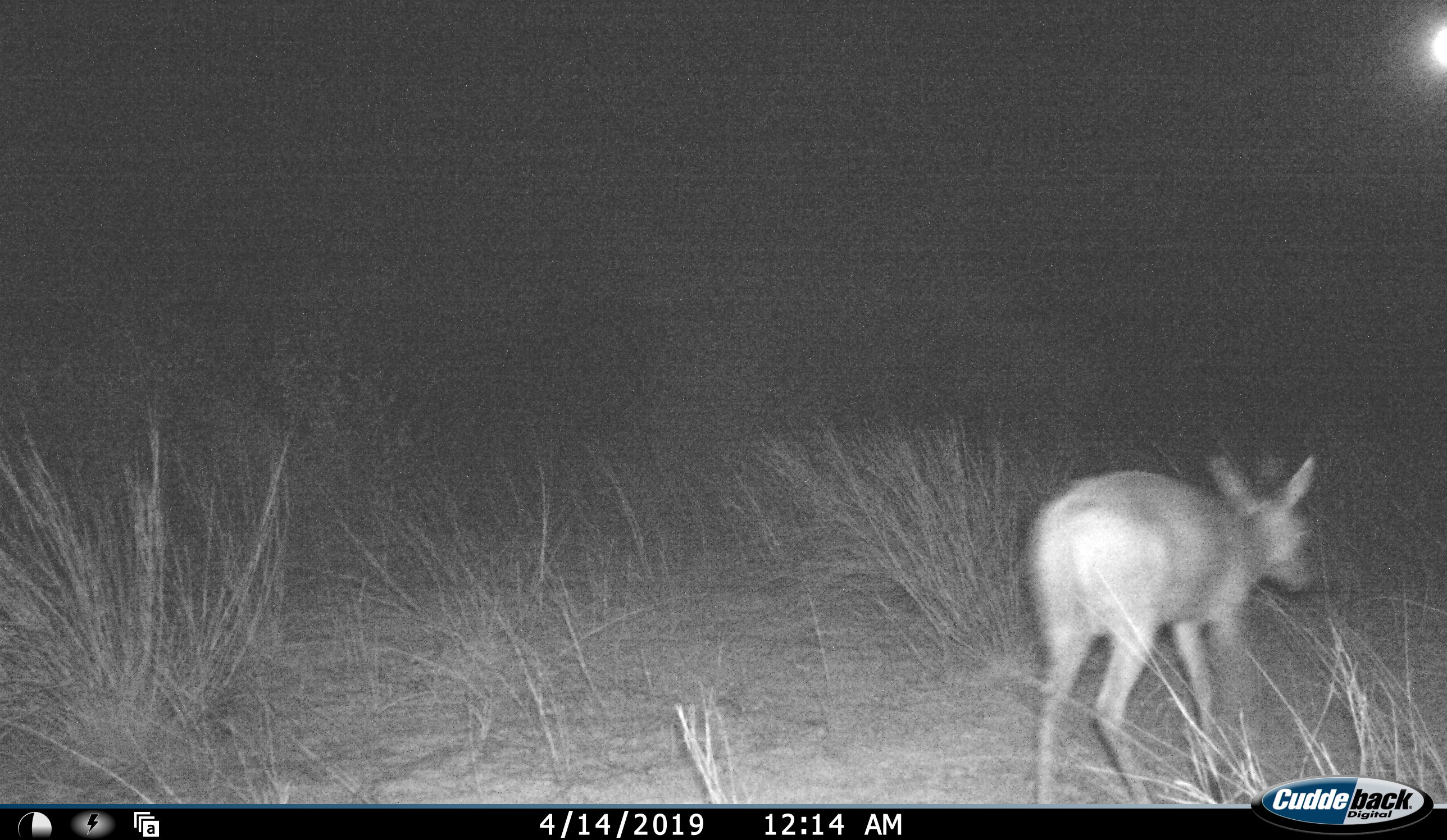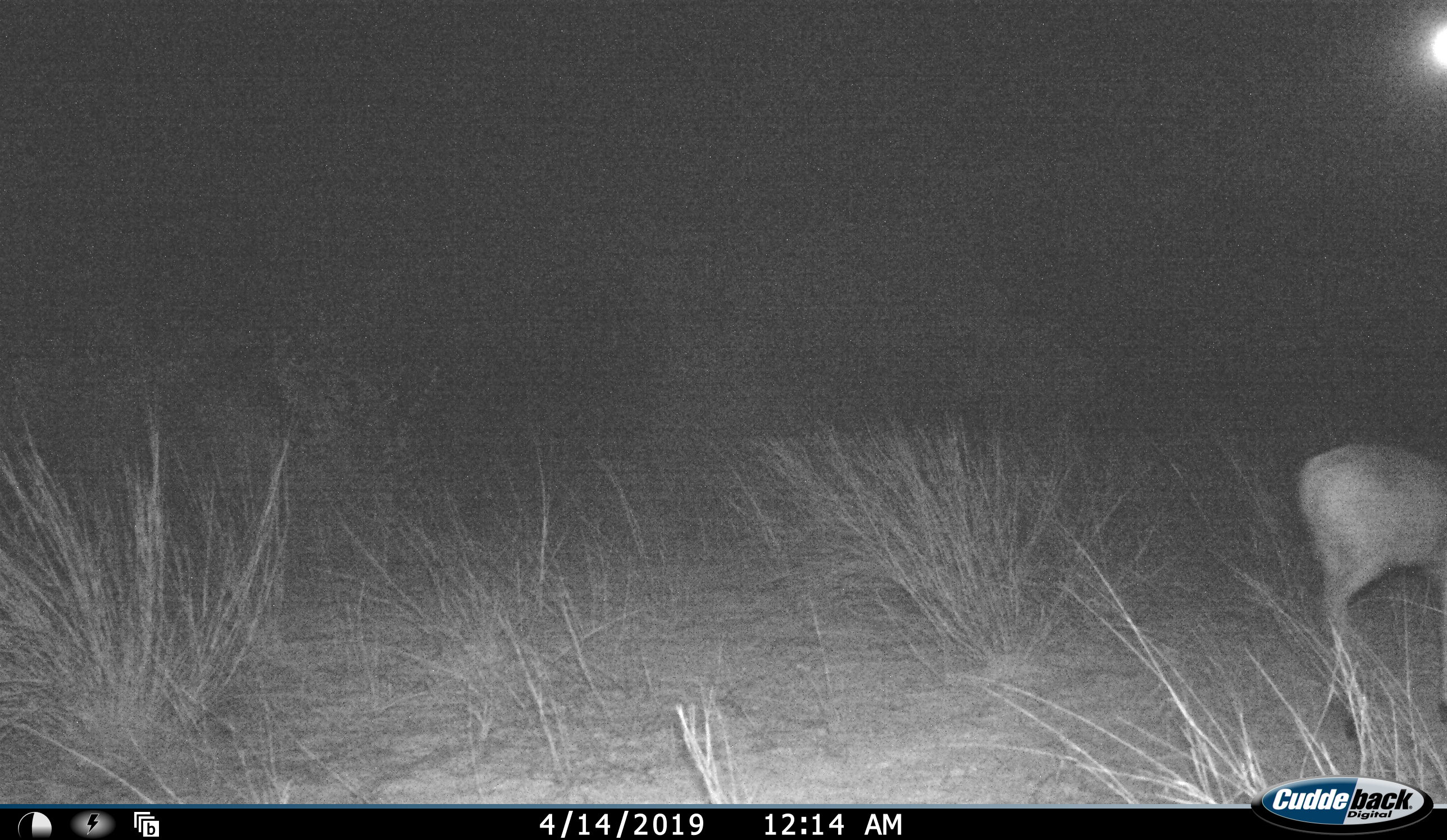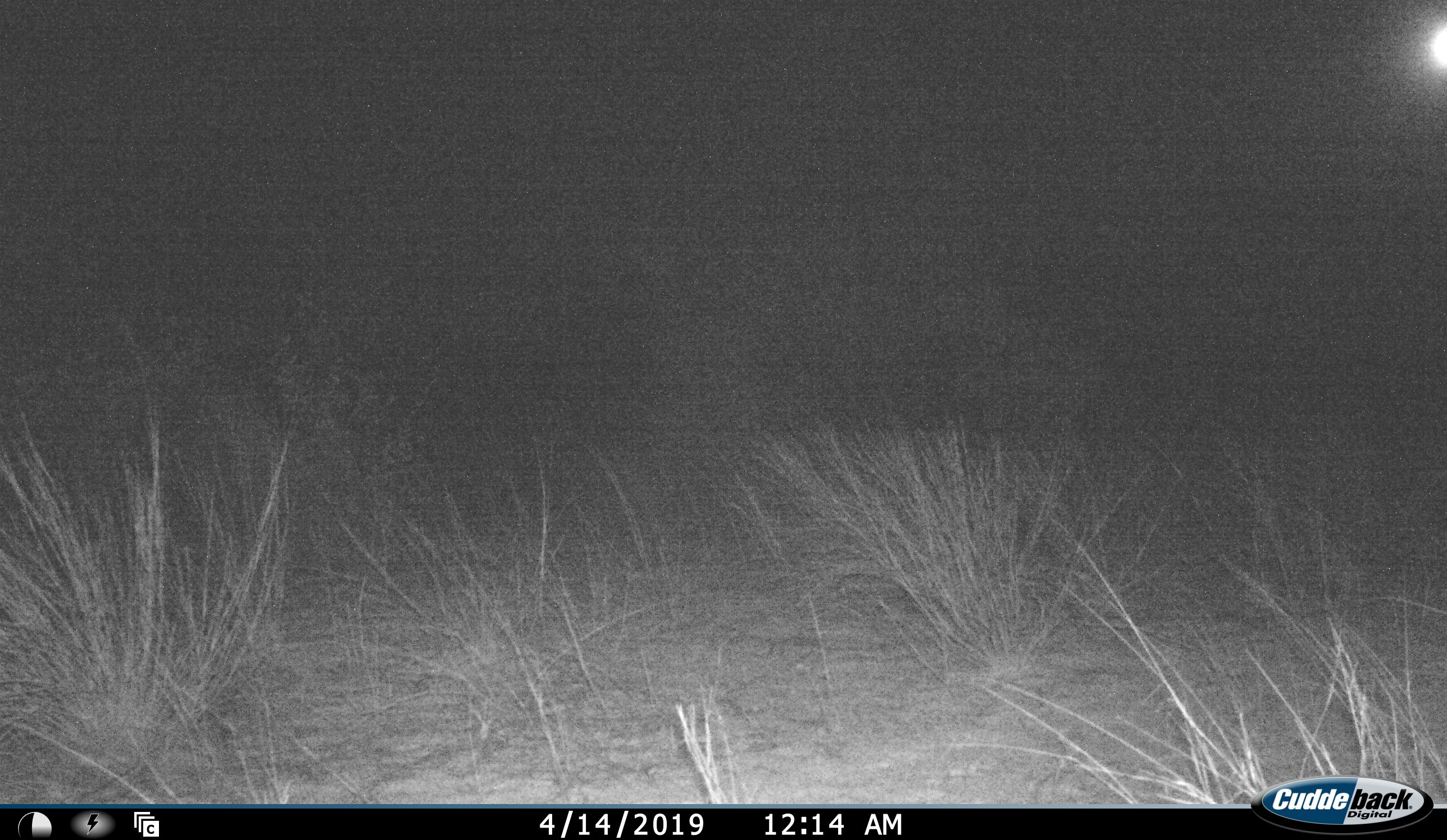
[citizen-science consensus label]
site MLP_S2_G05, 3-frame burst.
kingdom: Animalia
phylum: Chordata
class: Mammalia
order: Artiodactyla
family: Bovidae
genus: Sylvicapra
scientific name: Sylvicapra grimmia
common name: common duiker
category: duikercommongrey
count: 1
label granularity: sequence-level